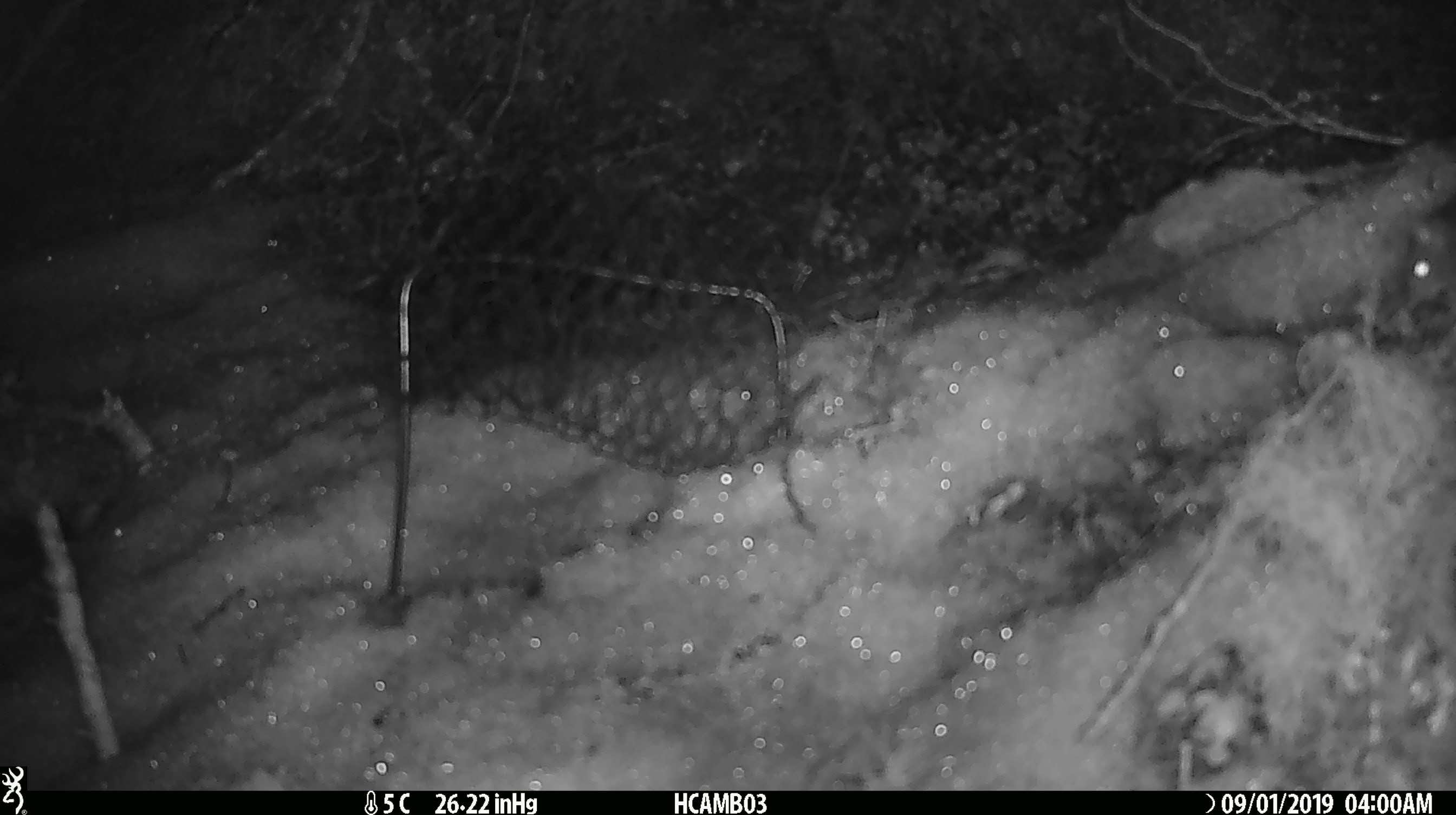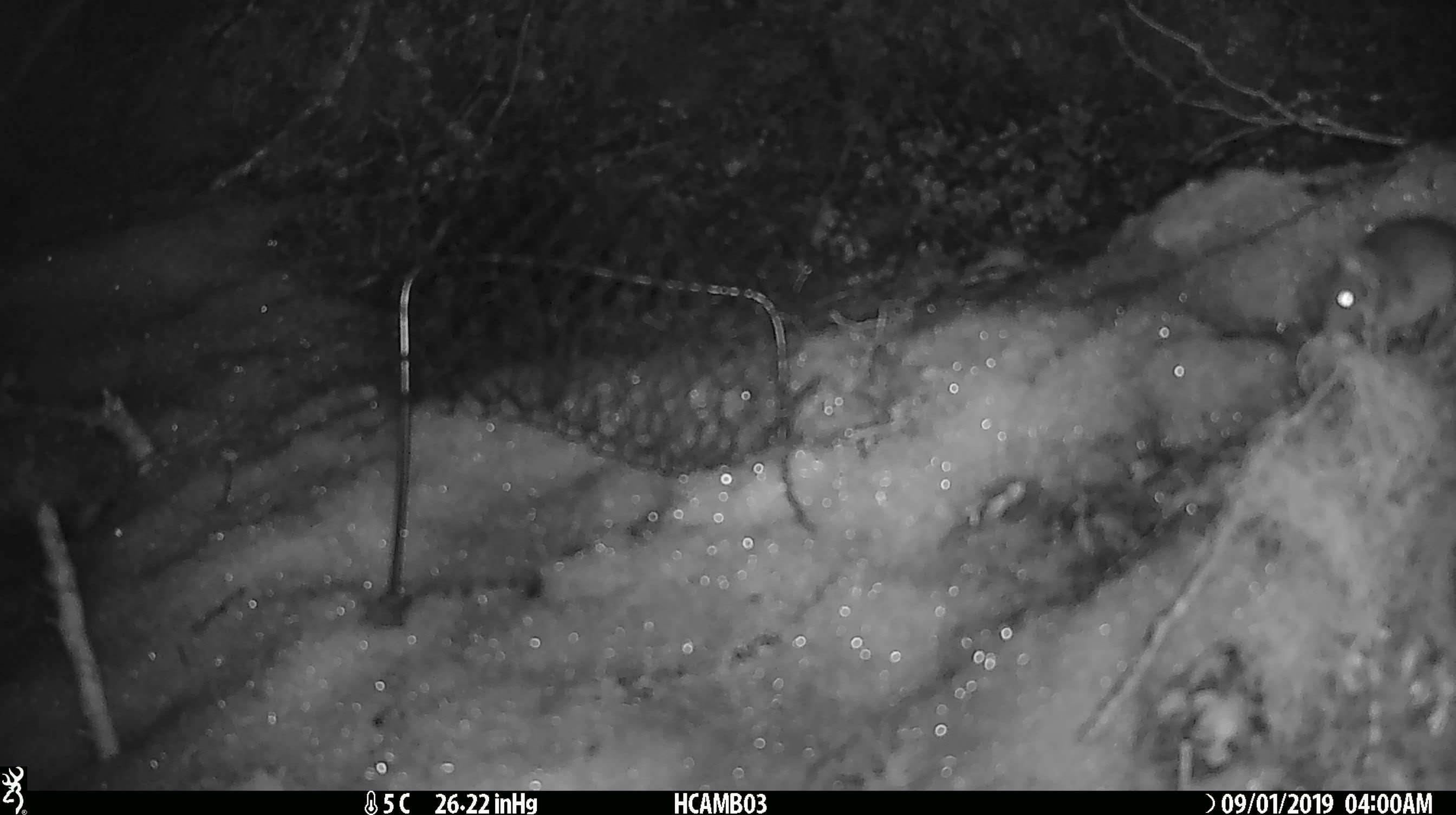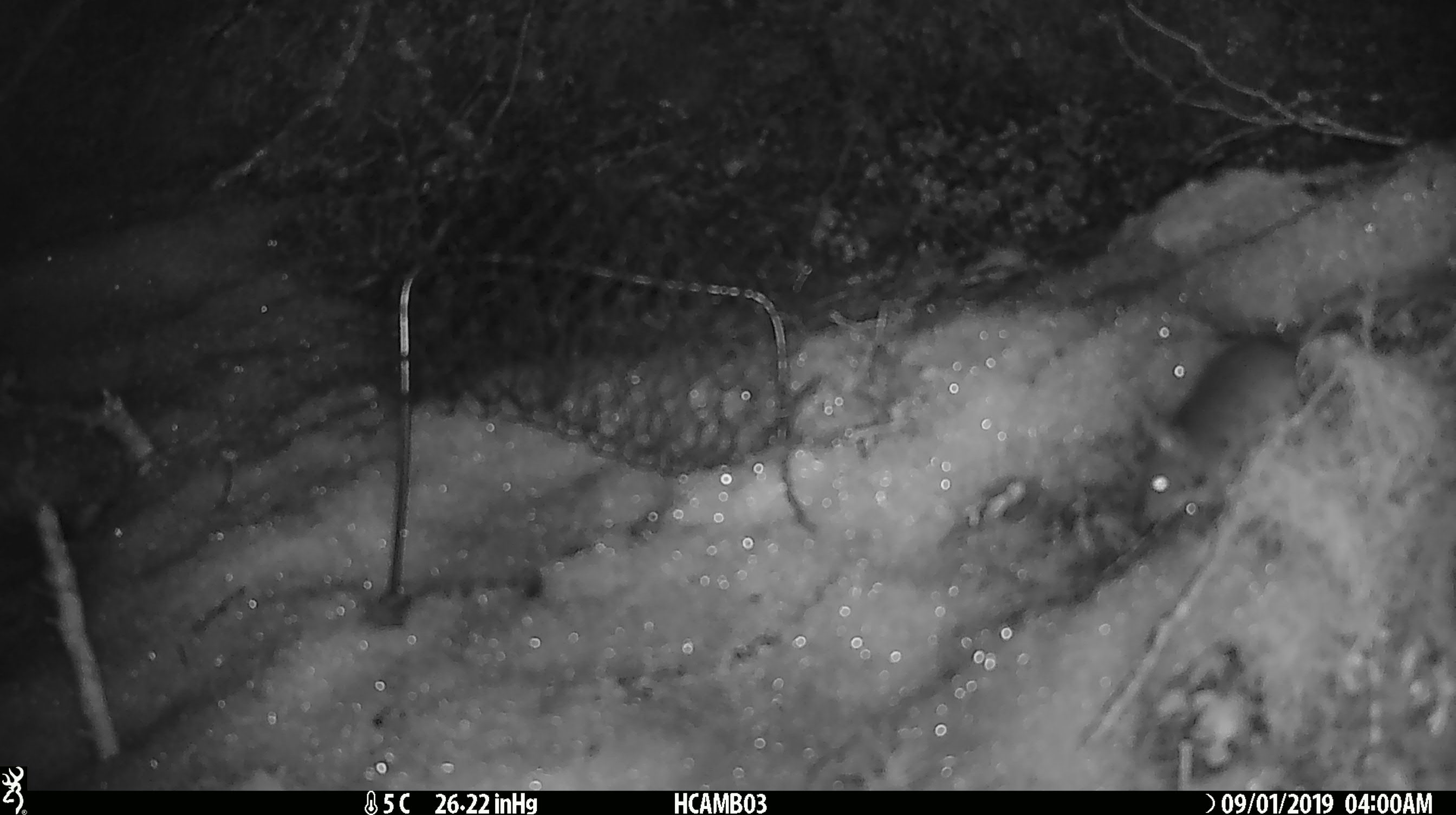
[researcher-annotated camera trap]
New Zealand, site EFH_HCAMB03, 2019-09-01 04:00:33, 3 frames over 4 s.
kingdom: Animalia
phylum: Chordata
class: Mammalia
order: Rodentia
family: Muridae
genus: Mus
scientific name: Mus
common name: mouse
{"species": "mouse (Mus)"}